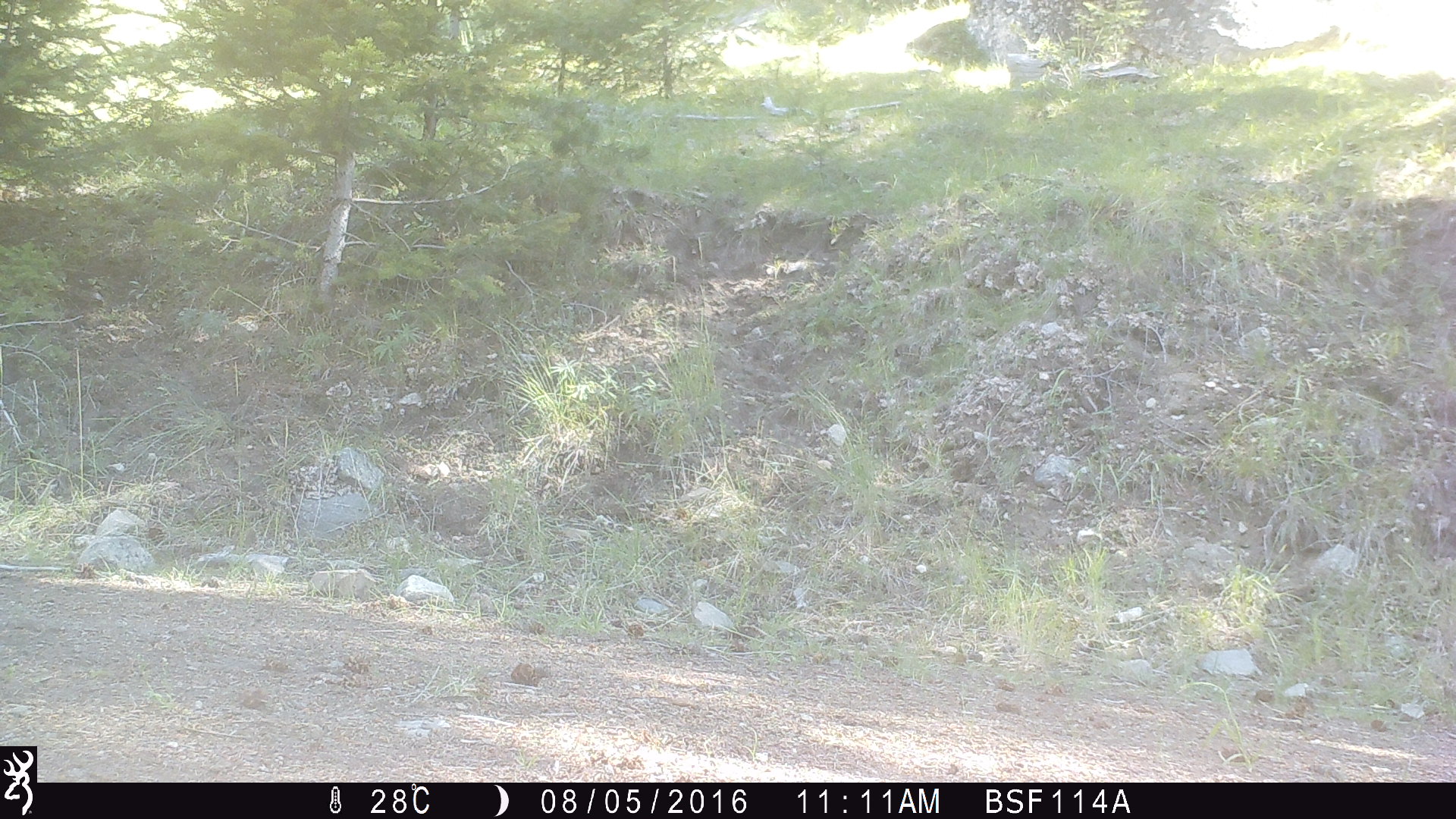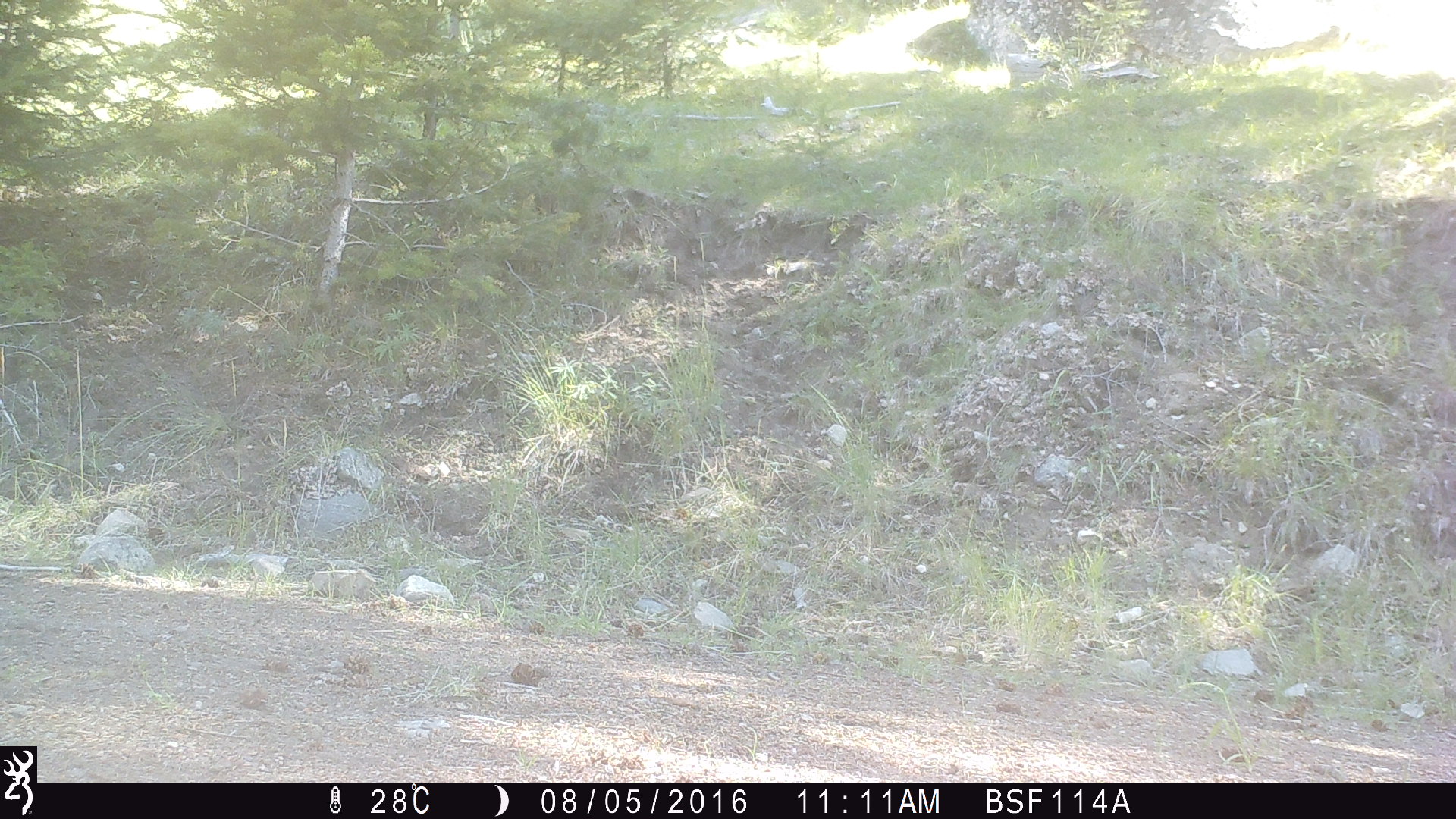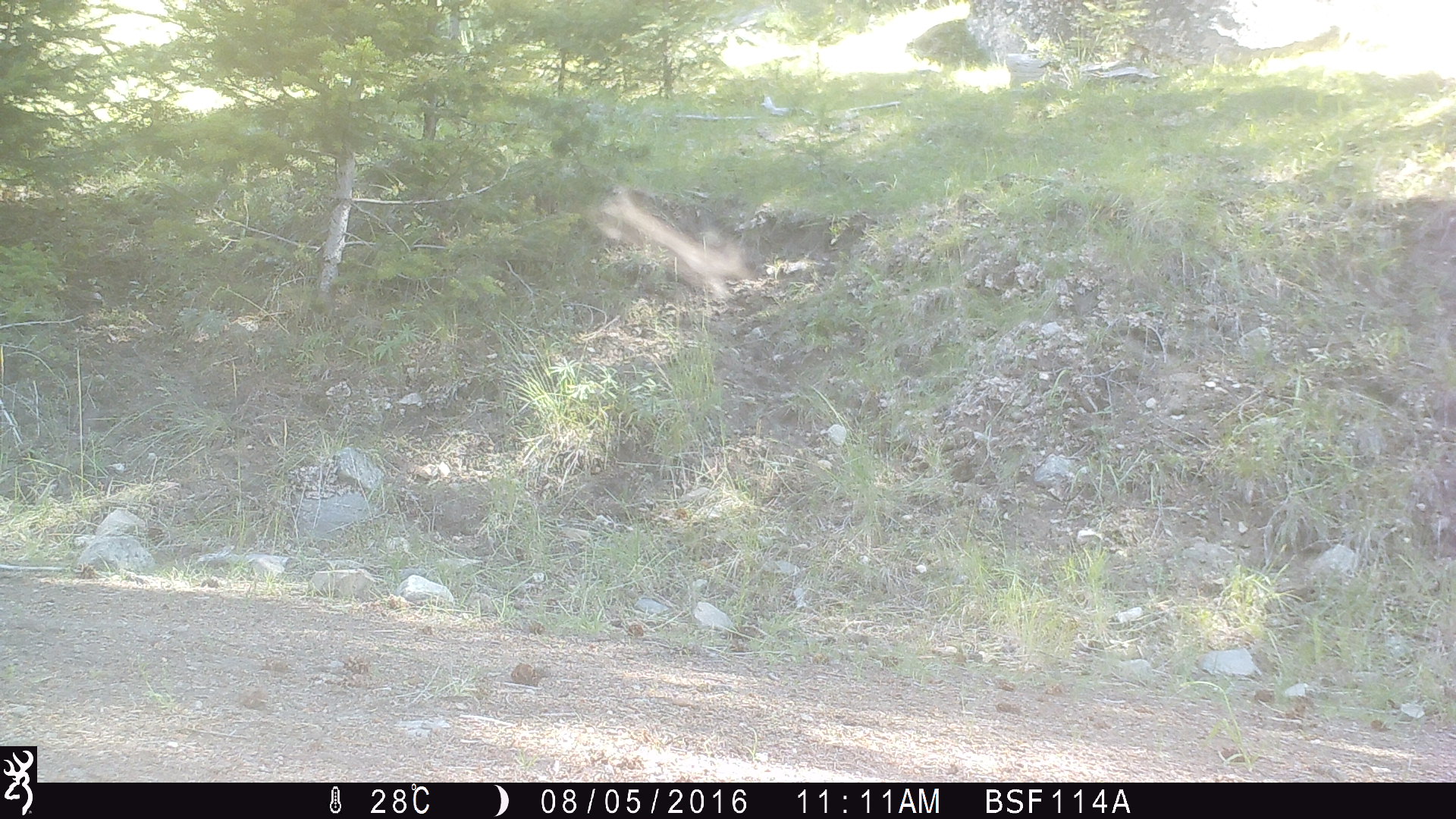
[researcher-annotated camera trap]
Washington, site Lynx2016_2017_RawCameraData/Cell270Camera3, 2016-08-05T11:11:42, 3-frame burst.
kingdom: Animalia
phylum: Chordata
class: Mammalia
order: Artiodactyla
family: Bovidae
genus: Bos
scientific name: Bos taurus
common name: domestic cattle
Domestic cattle (Bos taurus). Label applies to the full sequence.